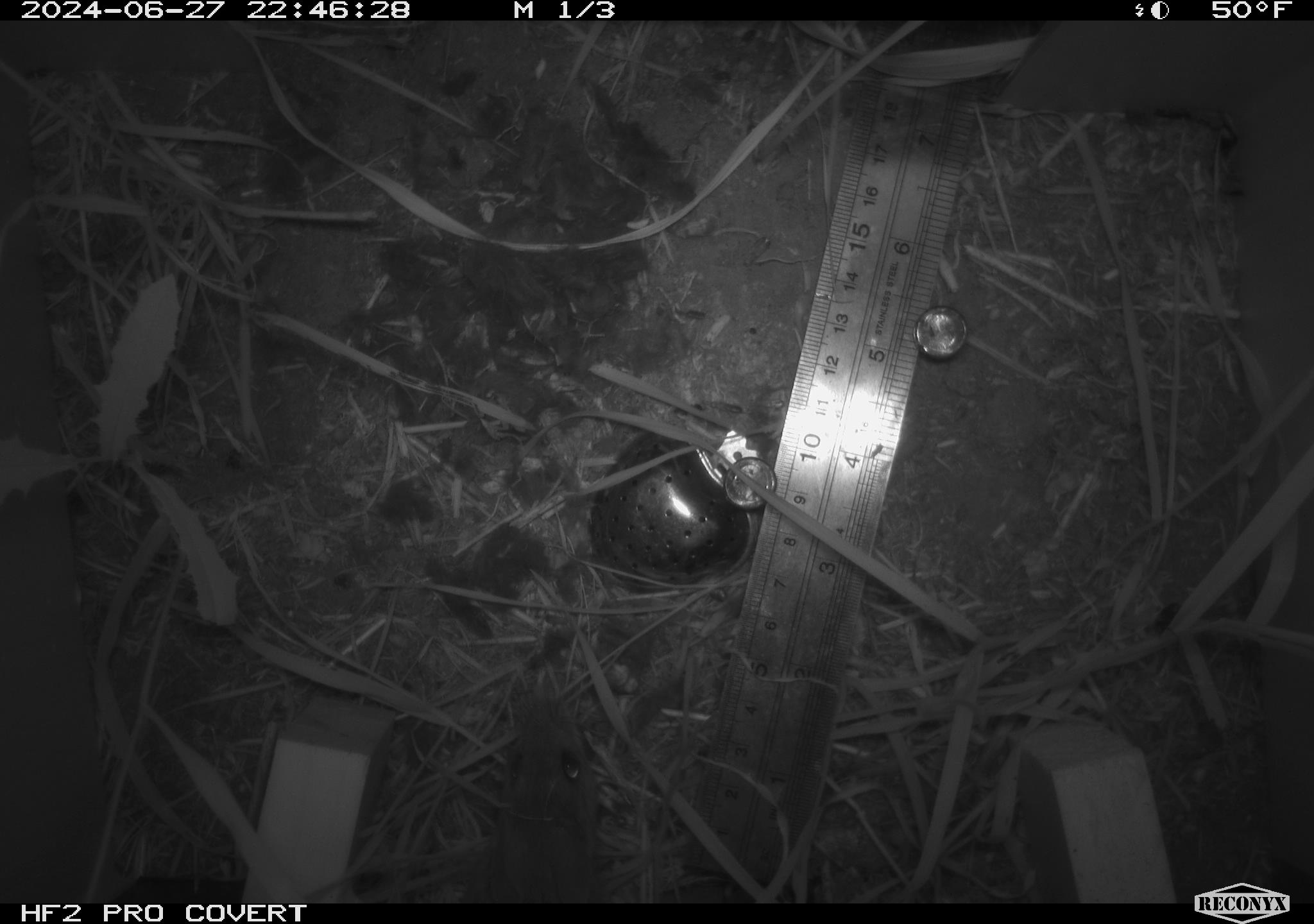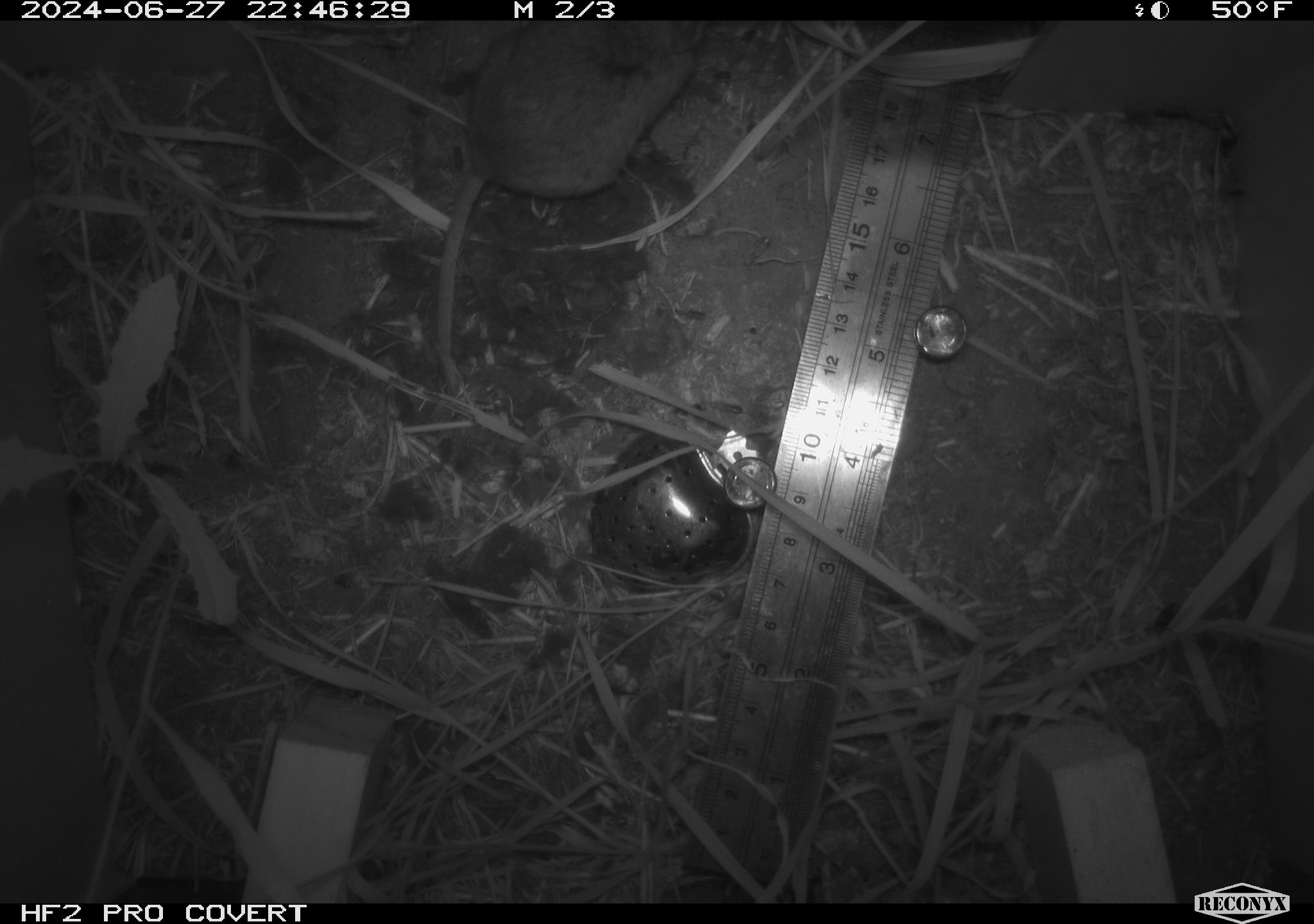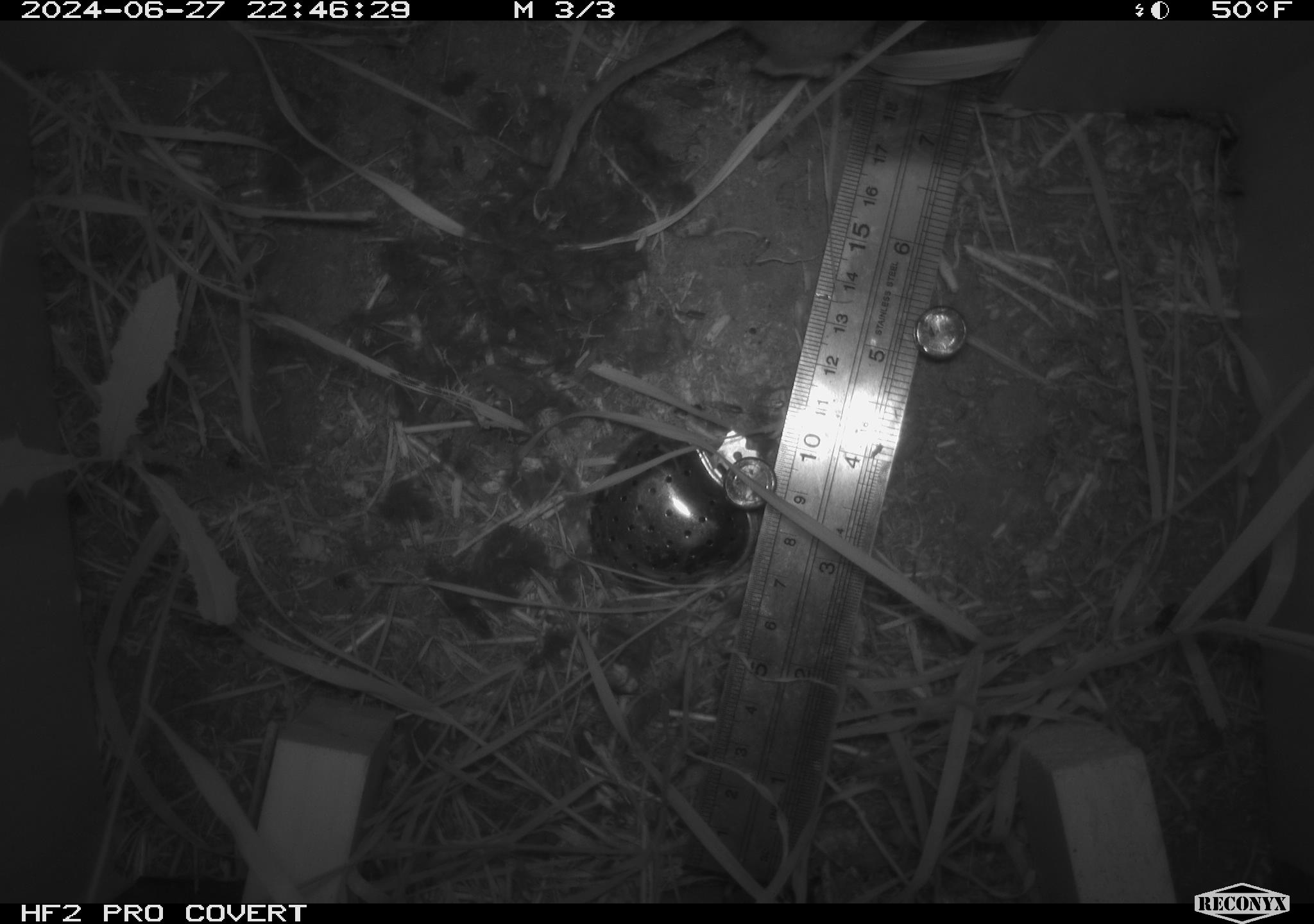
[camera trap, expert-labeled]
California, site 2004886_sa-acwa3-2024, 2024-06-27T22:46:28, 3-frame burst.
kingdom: Animalia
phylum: Chordata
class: Mammalia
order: Rodentia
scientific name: Rodentia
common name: mouse species